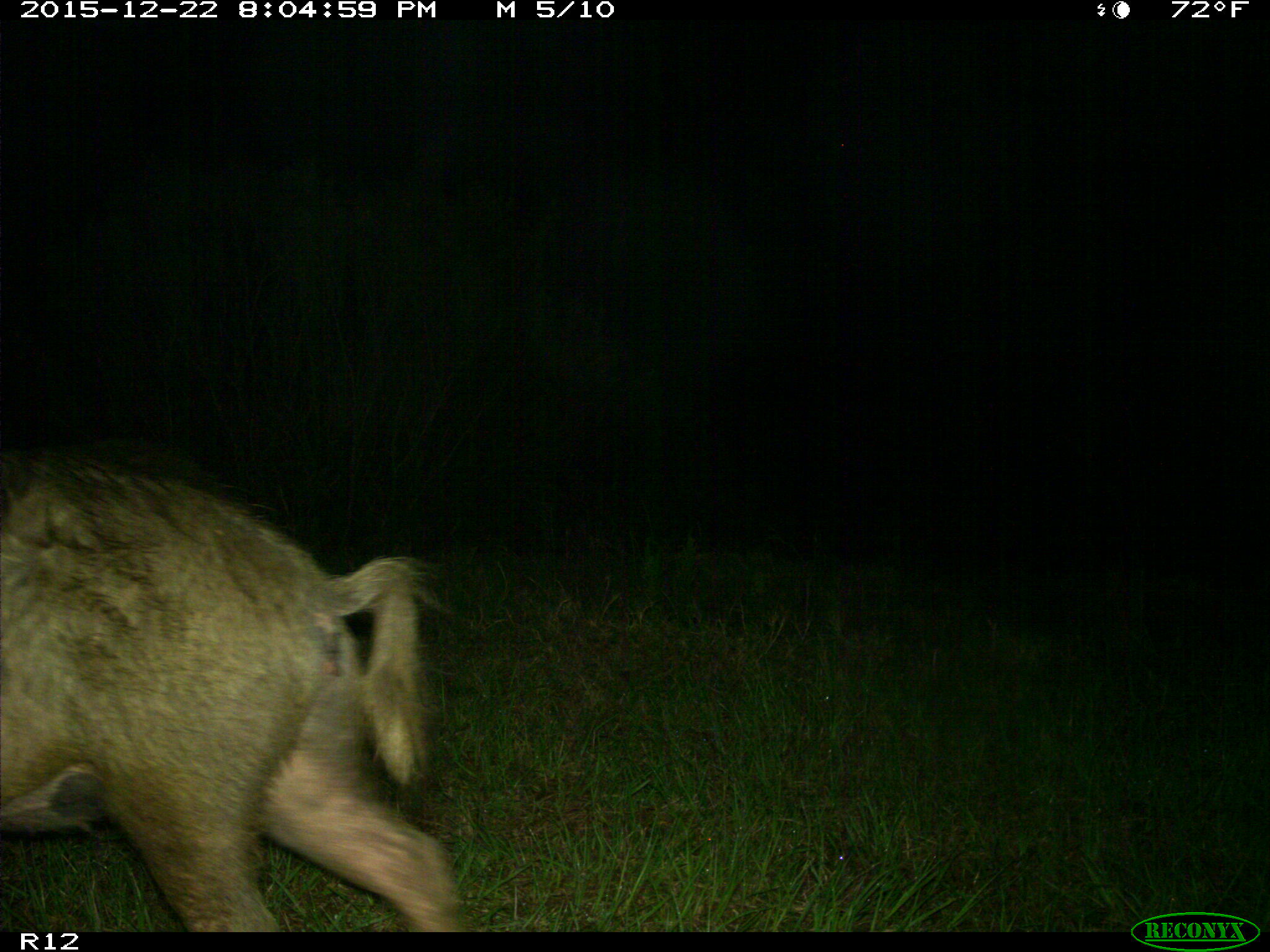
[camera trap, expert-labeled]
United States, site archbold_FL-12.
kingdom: Animalia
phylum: Chordata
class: Mammalia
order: Artiodactyla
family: Suidae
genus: Sus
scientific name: Sus scrofa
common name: wild boar